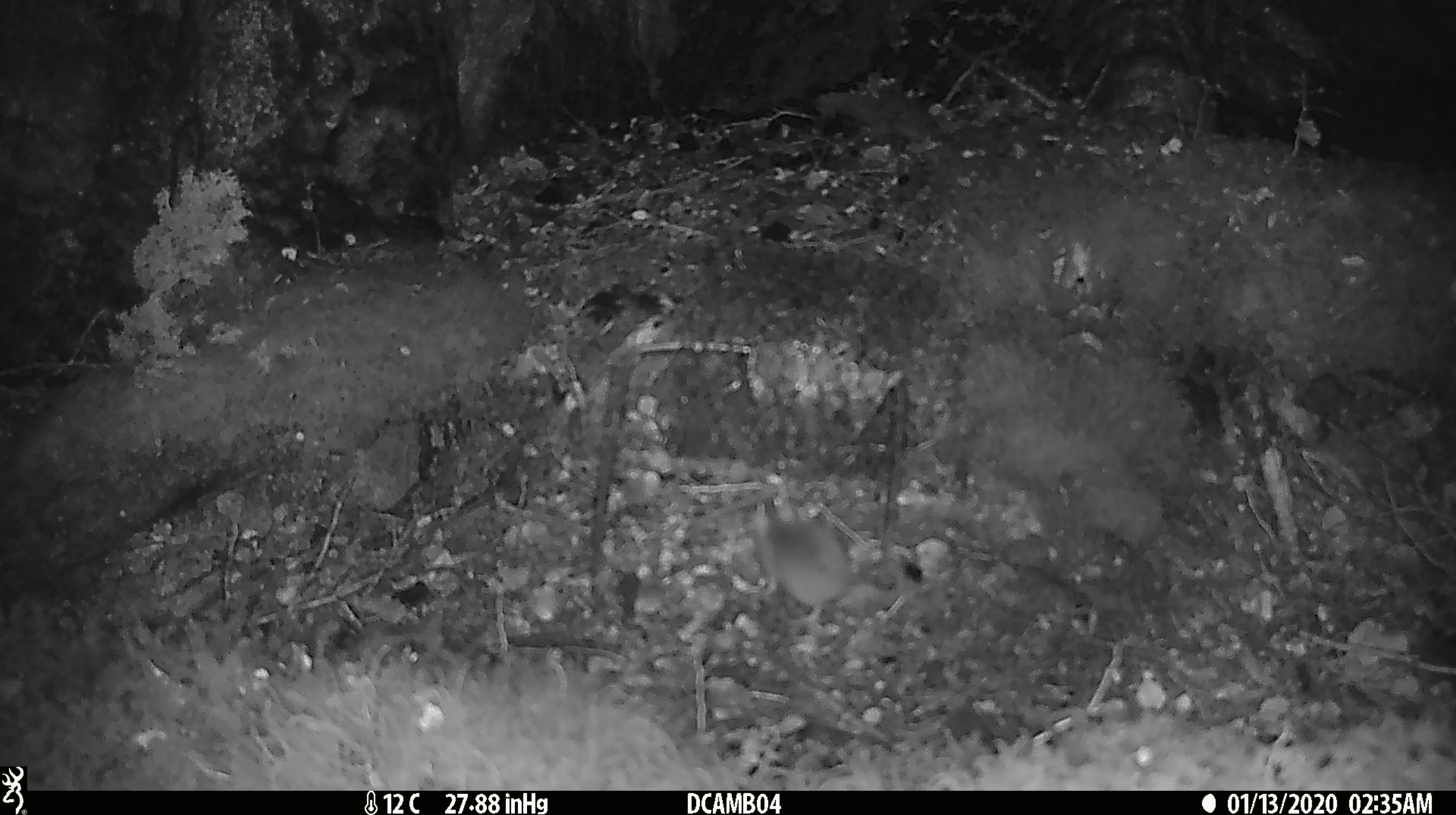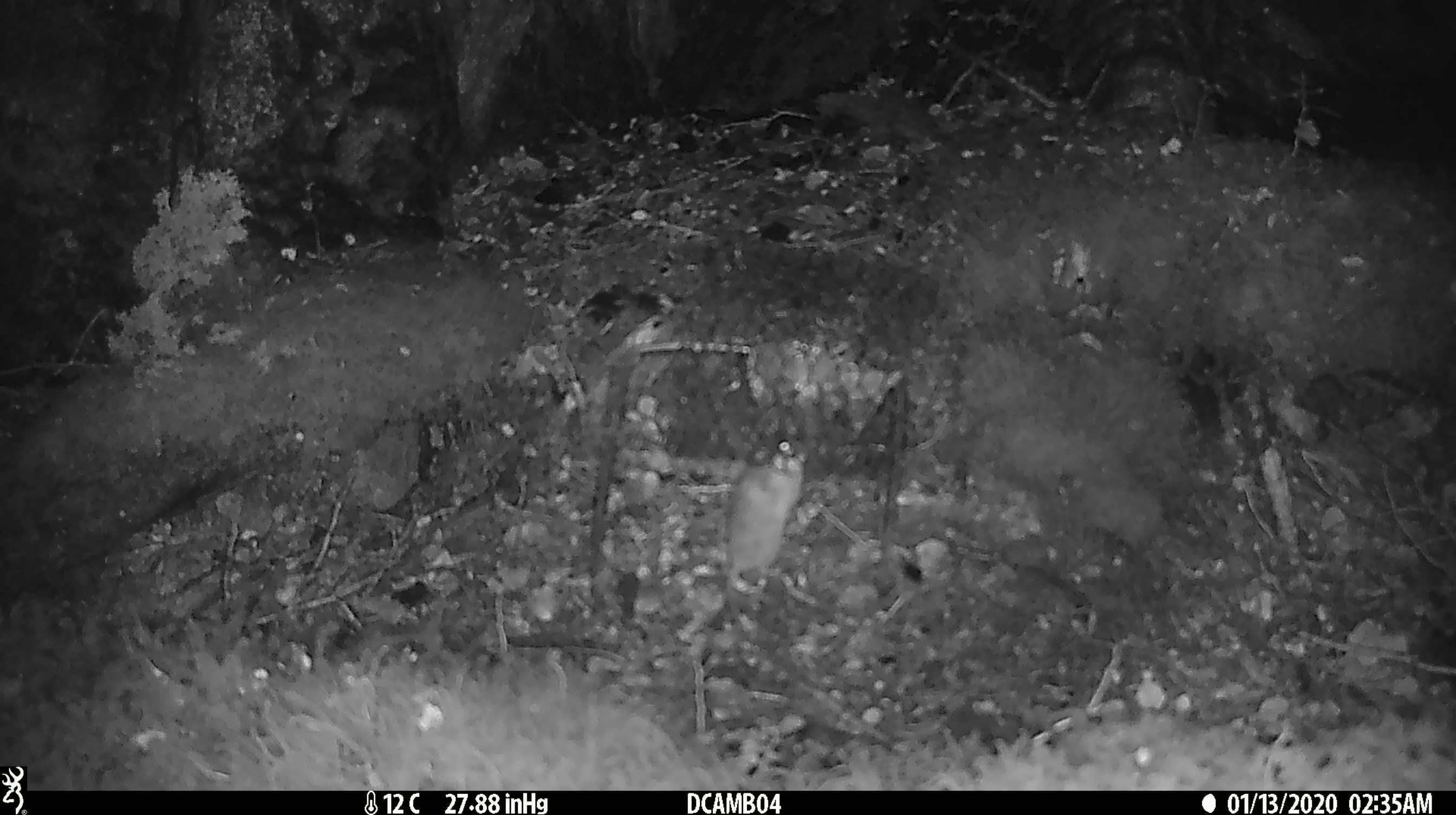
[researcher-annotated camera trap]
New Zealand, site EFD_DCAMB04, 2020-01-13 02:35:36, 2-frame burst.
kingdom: Animalia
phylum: Chordata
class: Mammalia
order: Rodentia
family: Muridae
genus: Mus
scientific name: Mus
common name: mouse